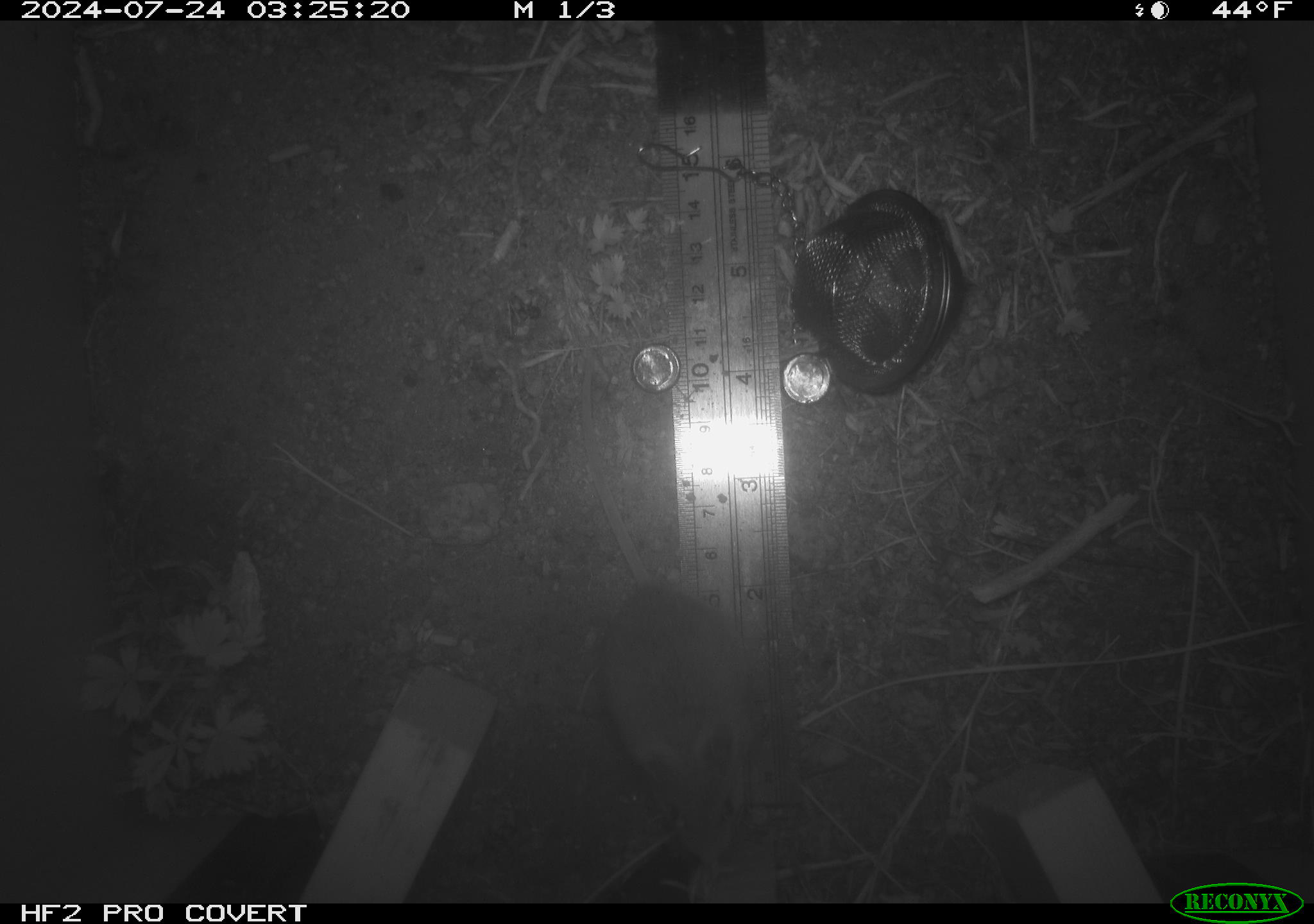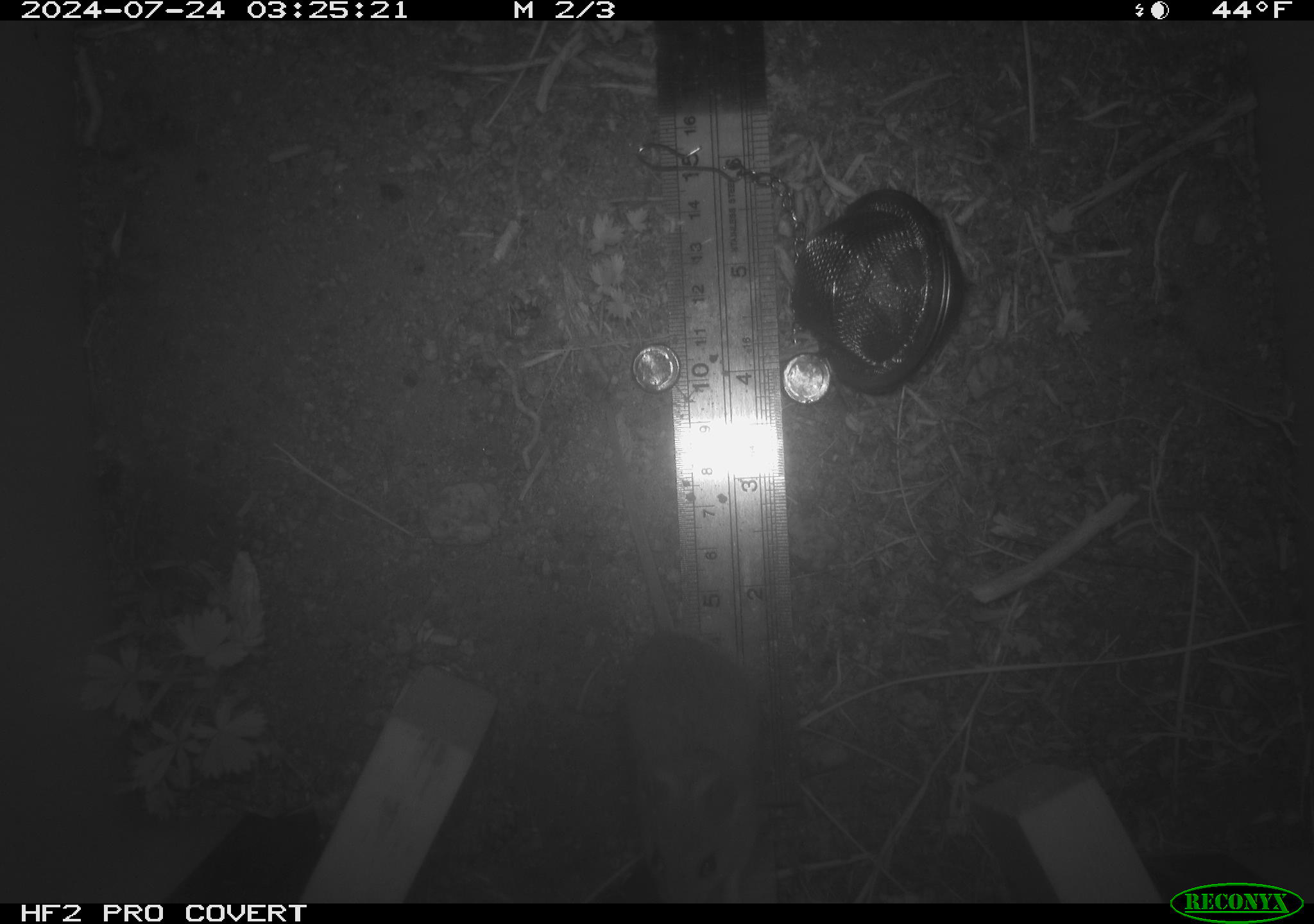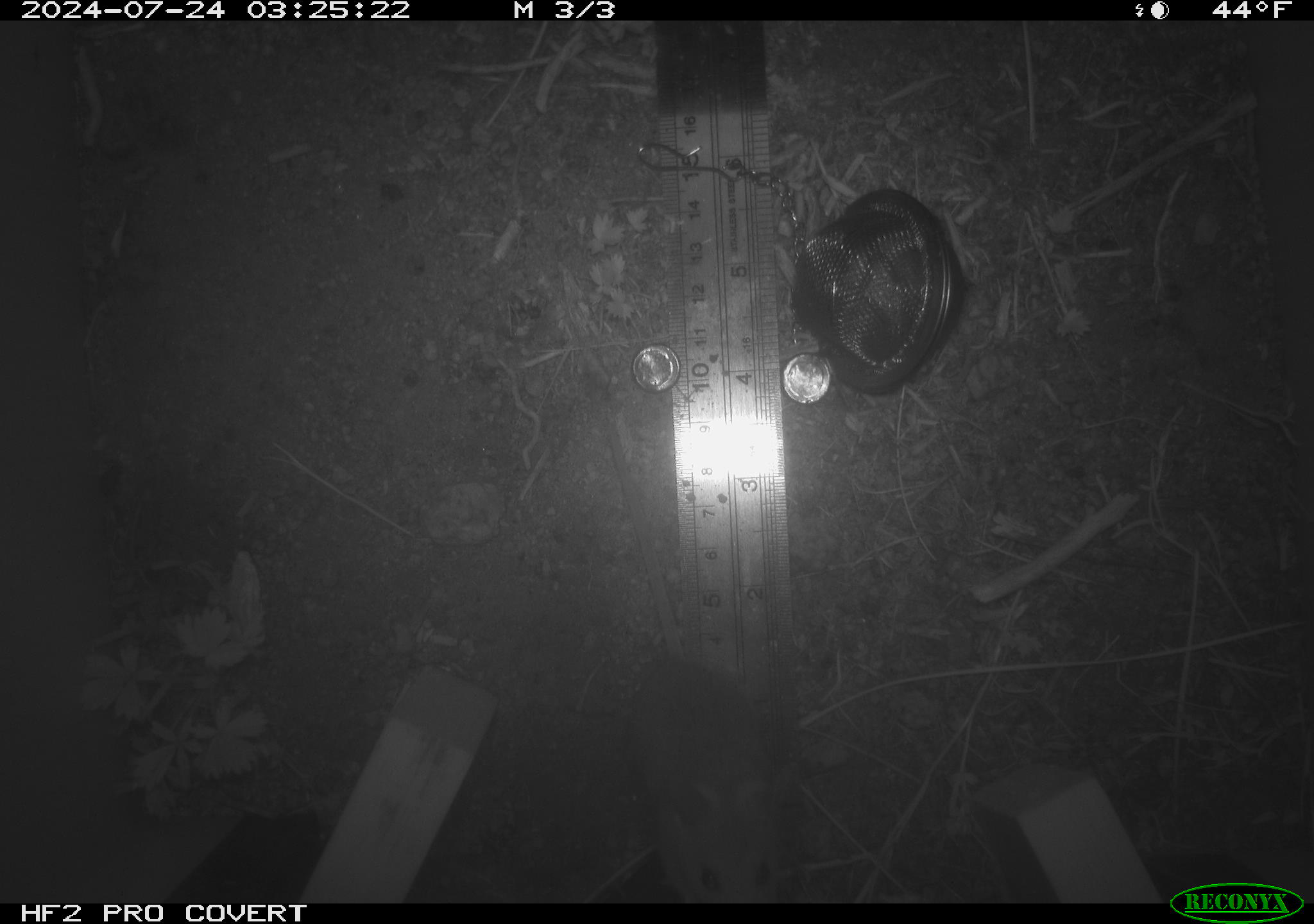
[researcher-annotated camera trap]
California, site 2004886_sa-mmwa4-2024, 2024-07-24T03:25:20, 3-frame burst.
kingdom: Animalia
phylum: Chordata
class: Mammalia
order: Rodentia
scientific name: Rodentia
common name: mouse species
Mouse species (Rodentia).